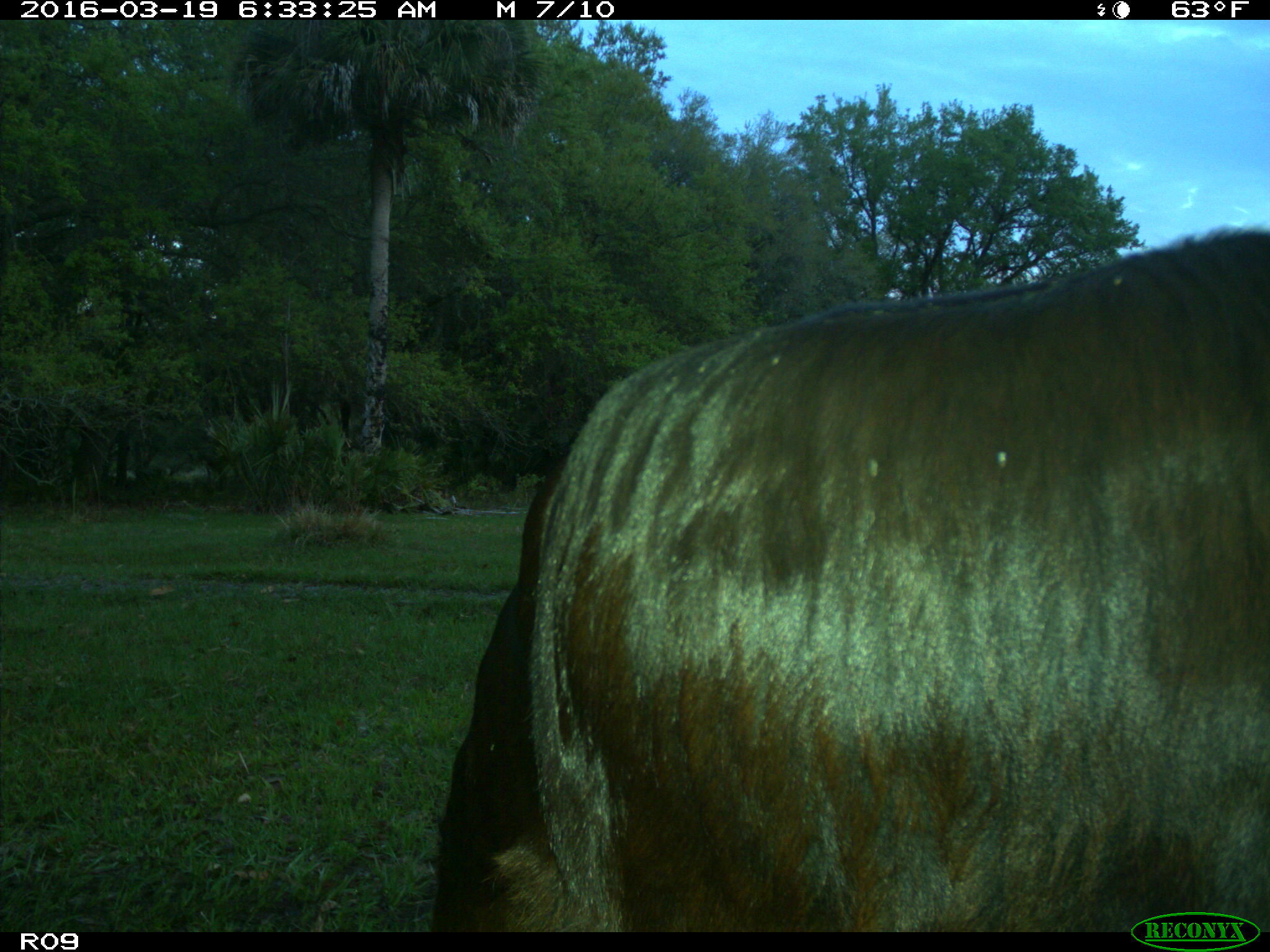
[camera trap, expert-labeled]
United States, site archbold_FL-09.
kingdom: Animalia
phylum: Chordata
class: Mammalia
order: Artiodactyla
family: Bovidae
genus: Bos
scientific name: Bos taurus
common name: domestic cow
Bos taurus (domestic cow).